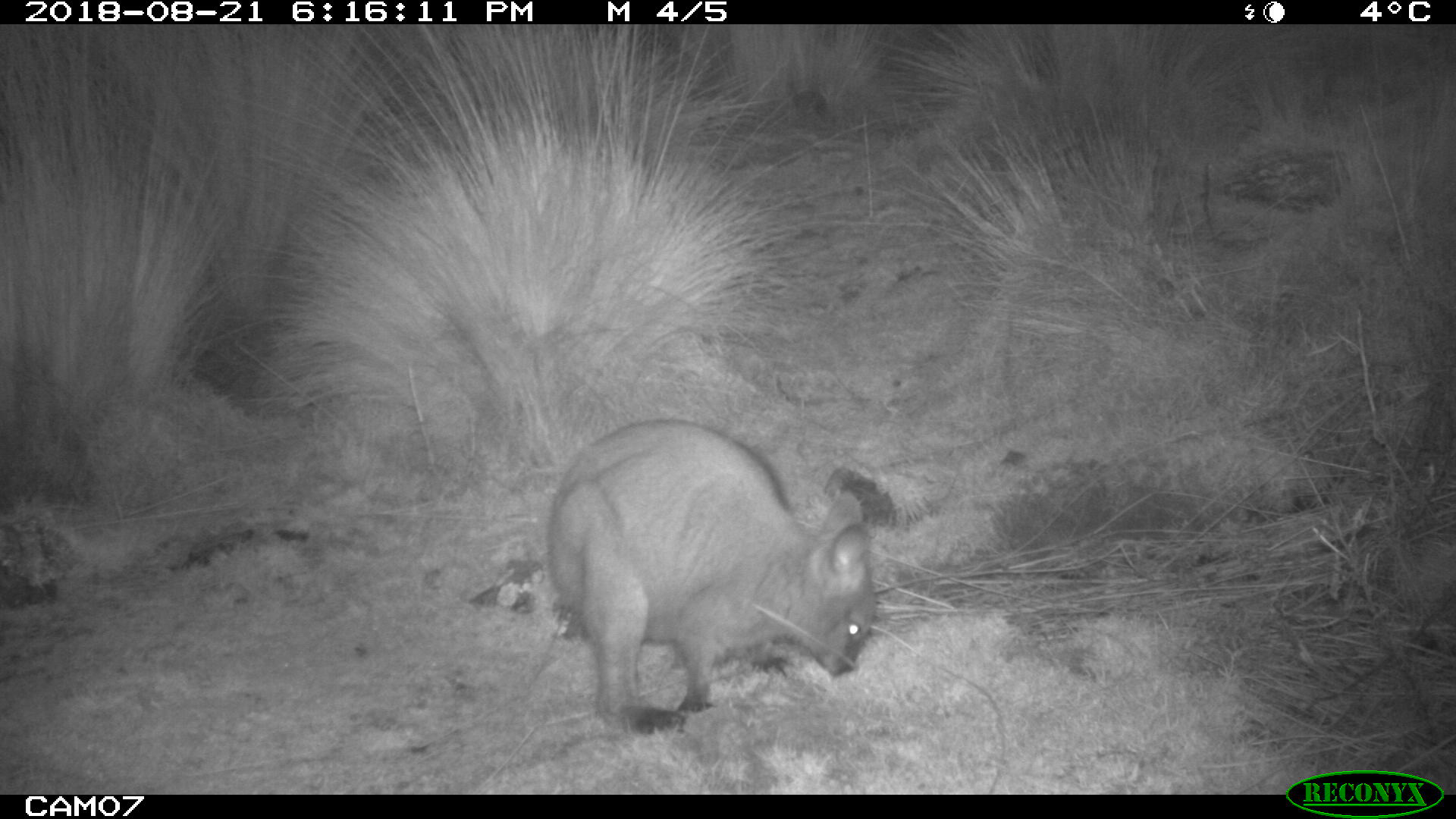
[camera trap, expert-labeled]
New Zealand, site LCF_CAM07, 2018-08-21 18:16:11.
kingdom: Animalia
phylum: Chordata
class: Mammalia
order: Diprotodontia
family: Macropodidae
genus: Notamacropus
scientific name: Notamacropus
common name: wallaby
Wallaby (Notamacropus).